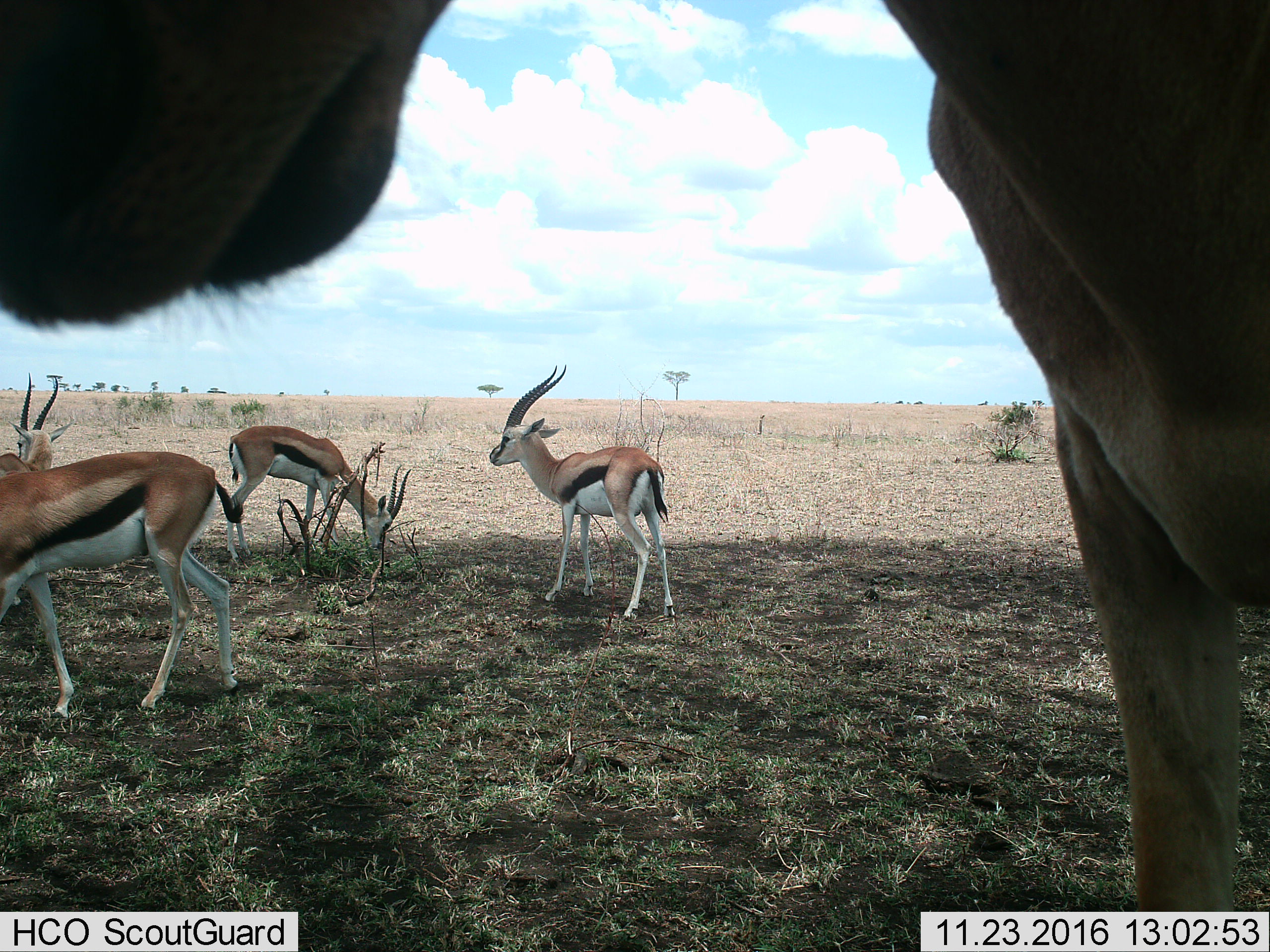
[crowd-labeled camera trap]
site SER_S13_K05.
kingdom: Animalia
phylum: Chordata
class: Mammalia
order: Artiodactyla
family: Bovidae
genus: Eudorcas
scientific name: Eudorcas thomsonii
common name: thomson's gazelle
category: gazellethomsons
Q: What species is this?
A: Gazellethomsons (thomson's gazelle) (Eudorcas thomsonii).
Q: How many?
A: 5.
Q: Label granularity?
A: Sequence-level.